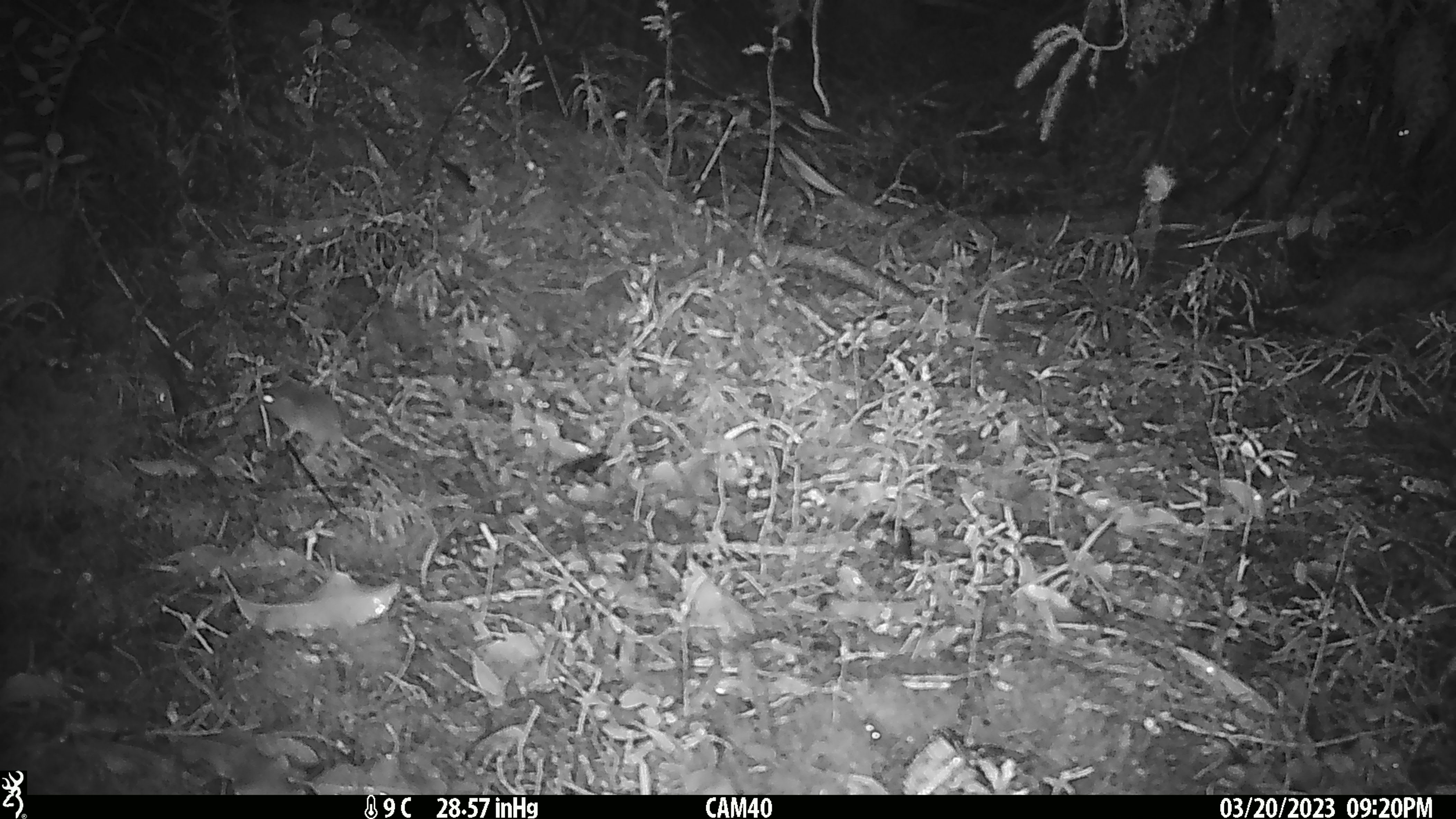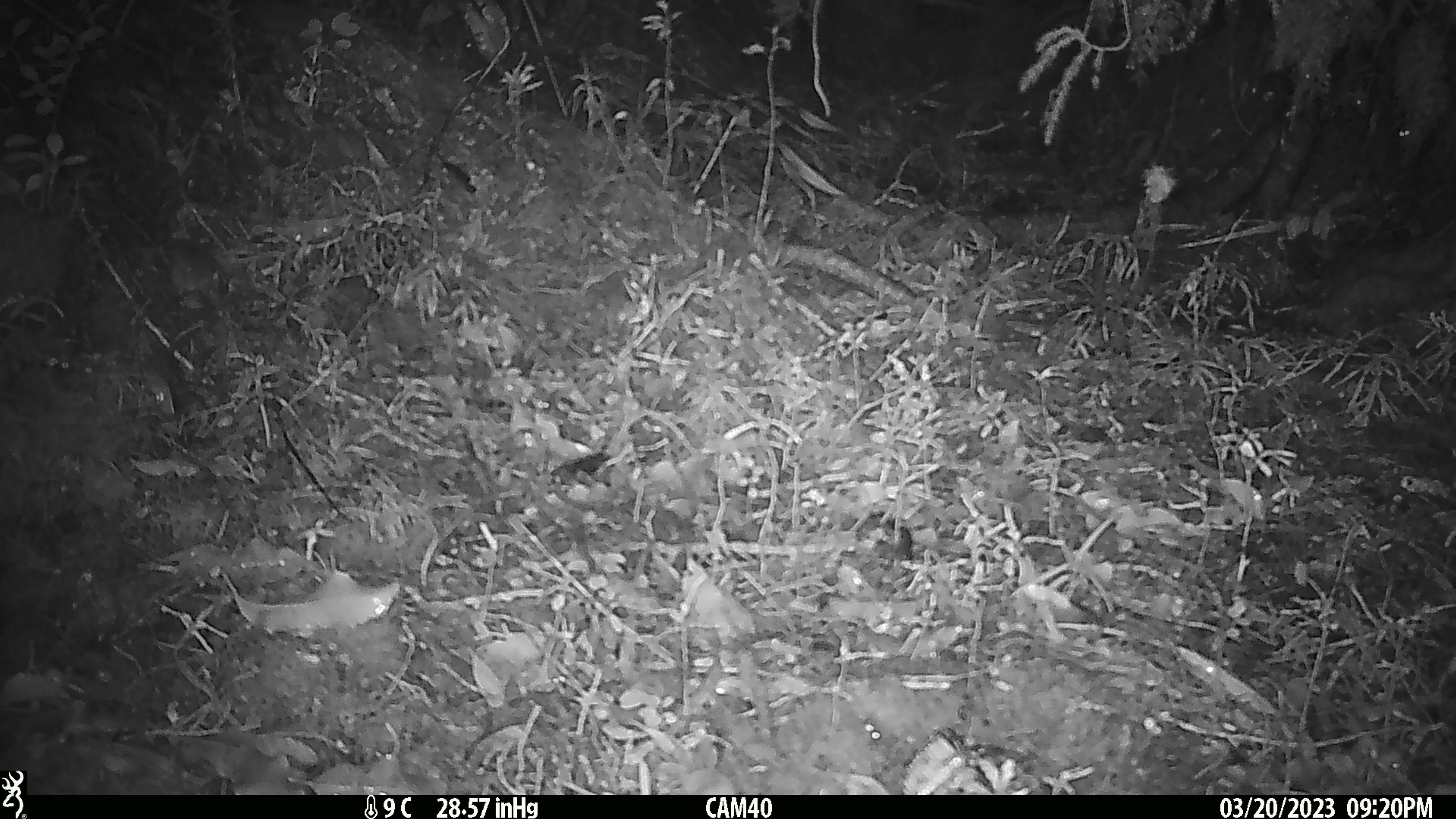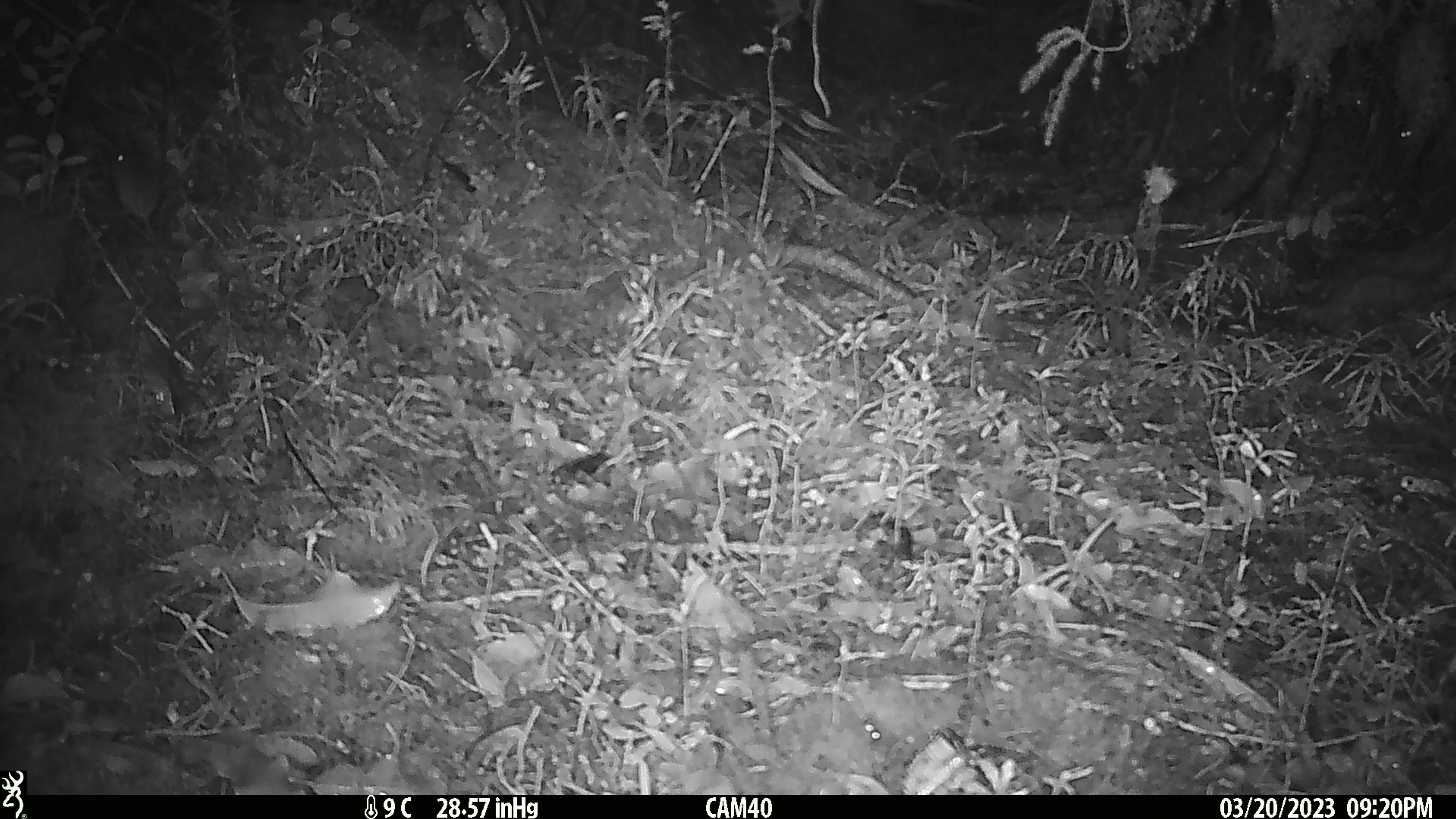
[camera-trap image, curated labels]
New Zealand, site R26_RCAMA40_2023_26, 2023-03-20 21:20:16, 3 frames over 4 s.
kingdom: Animalia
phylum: Chordata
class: Mammalia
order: Rodentia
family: Muridae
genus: Mus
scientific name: Mus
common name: mouse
Mouse (Mus).